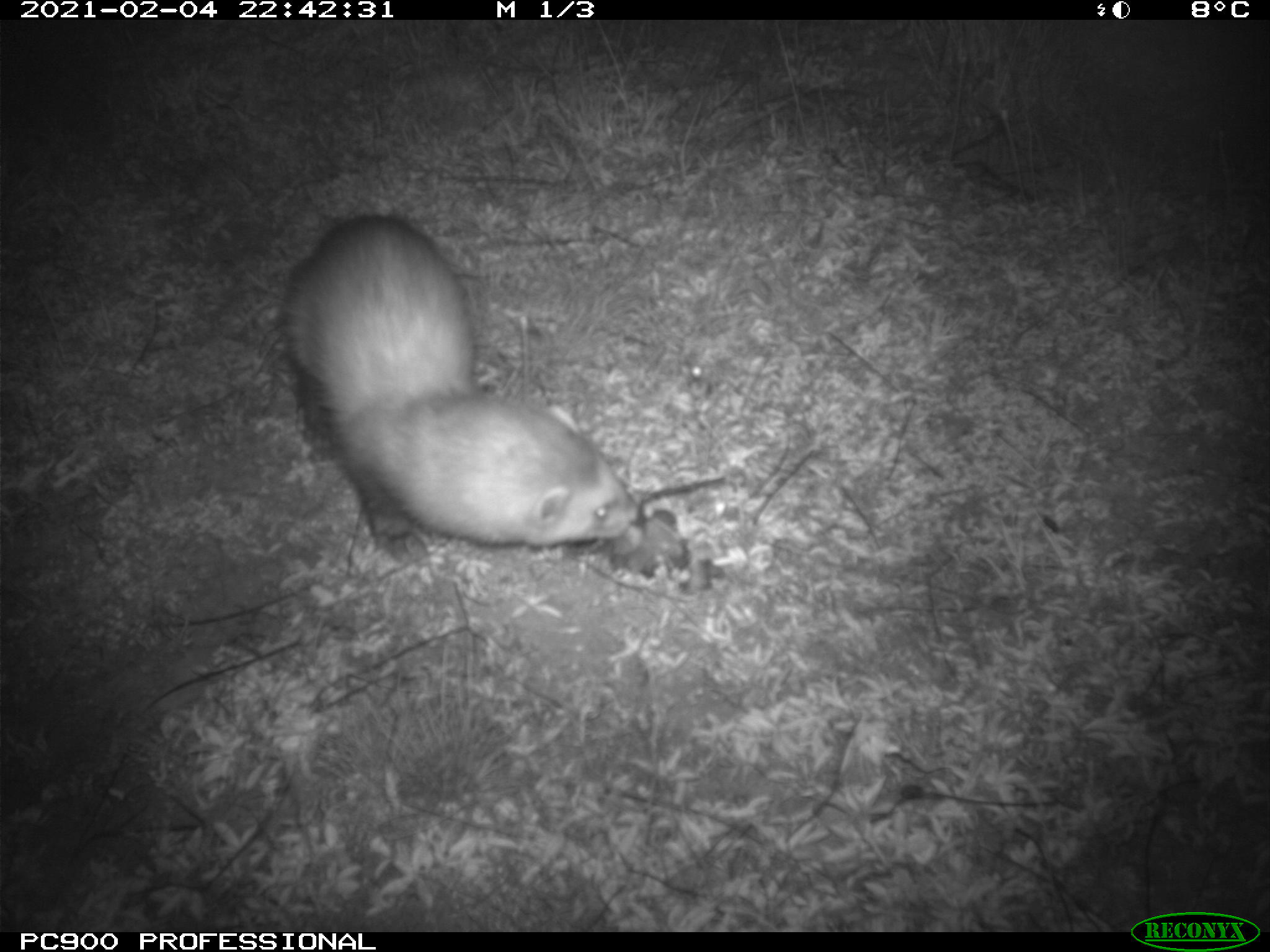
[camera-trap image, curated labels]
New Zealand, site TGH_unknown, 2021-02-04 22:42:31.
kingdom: Animalia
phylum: Chordata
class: Mammalia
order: Carnivora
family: Mustelidae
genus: Mustela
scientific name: Mustela furo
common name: ferret